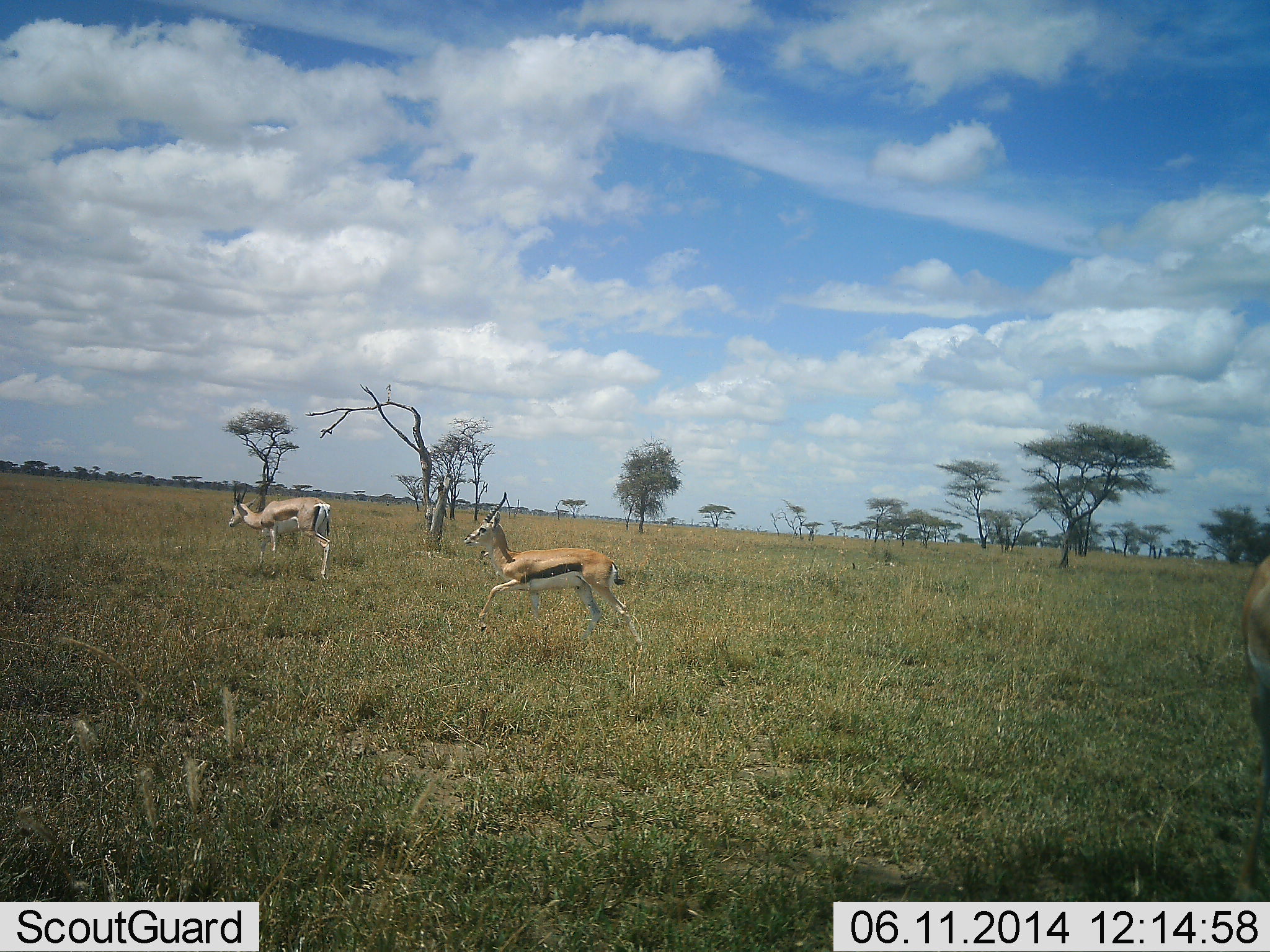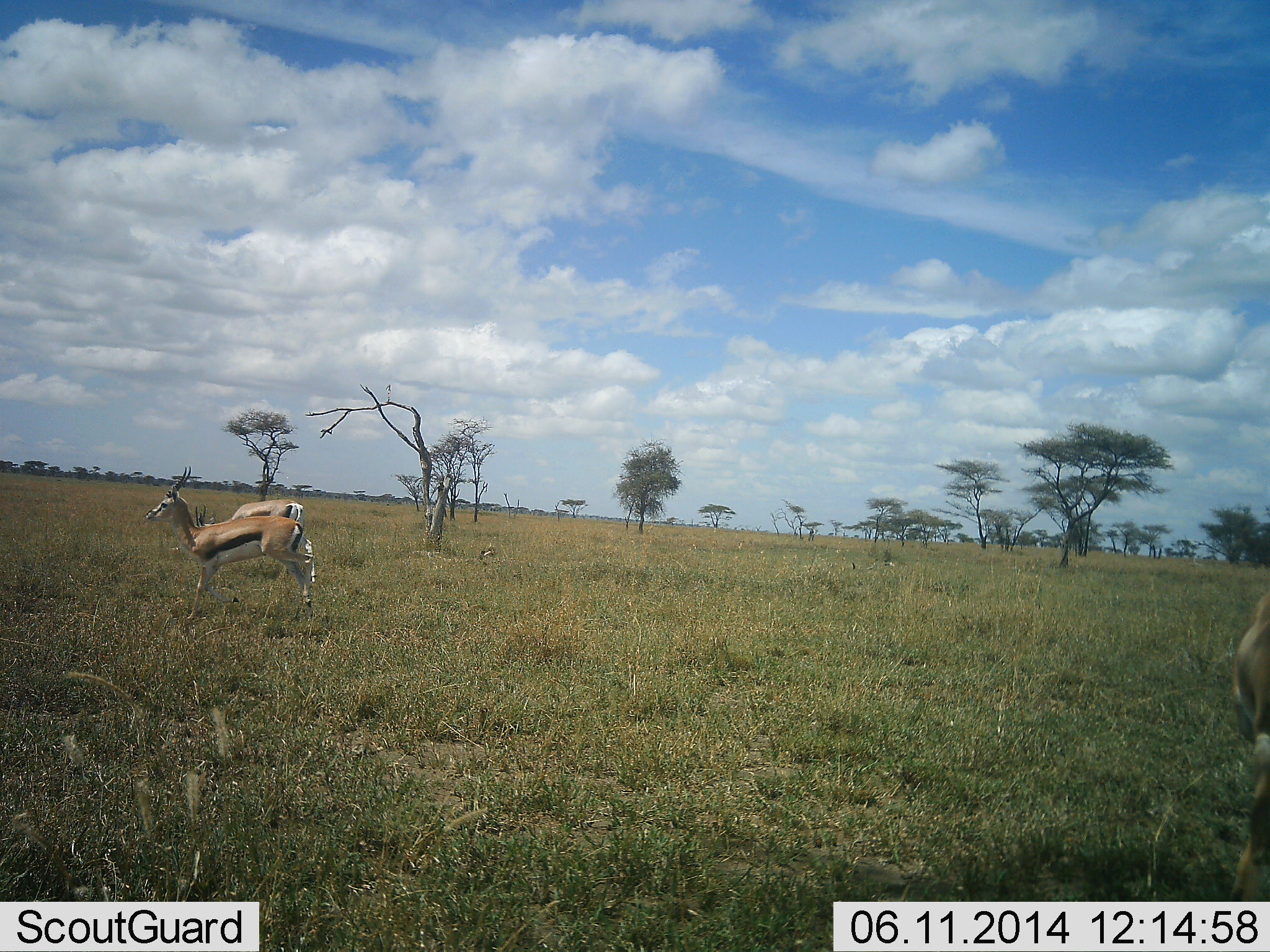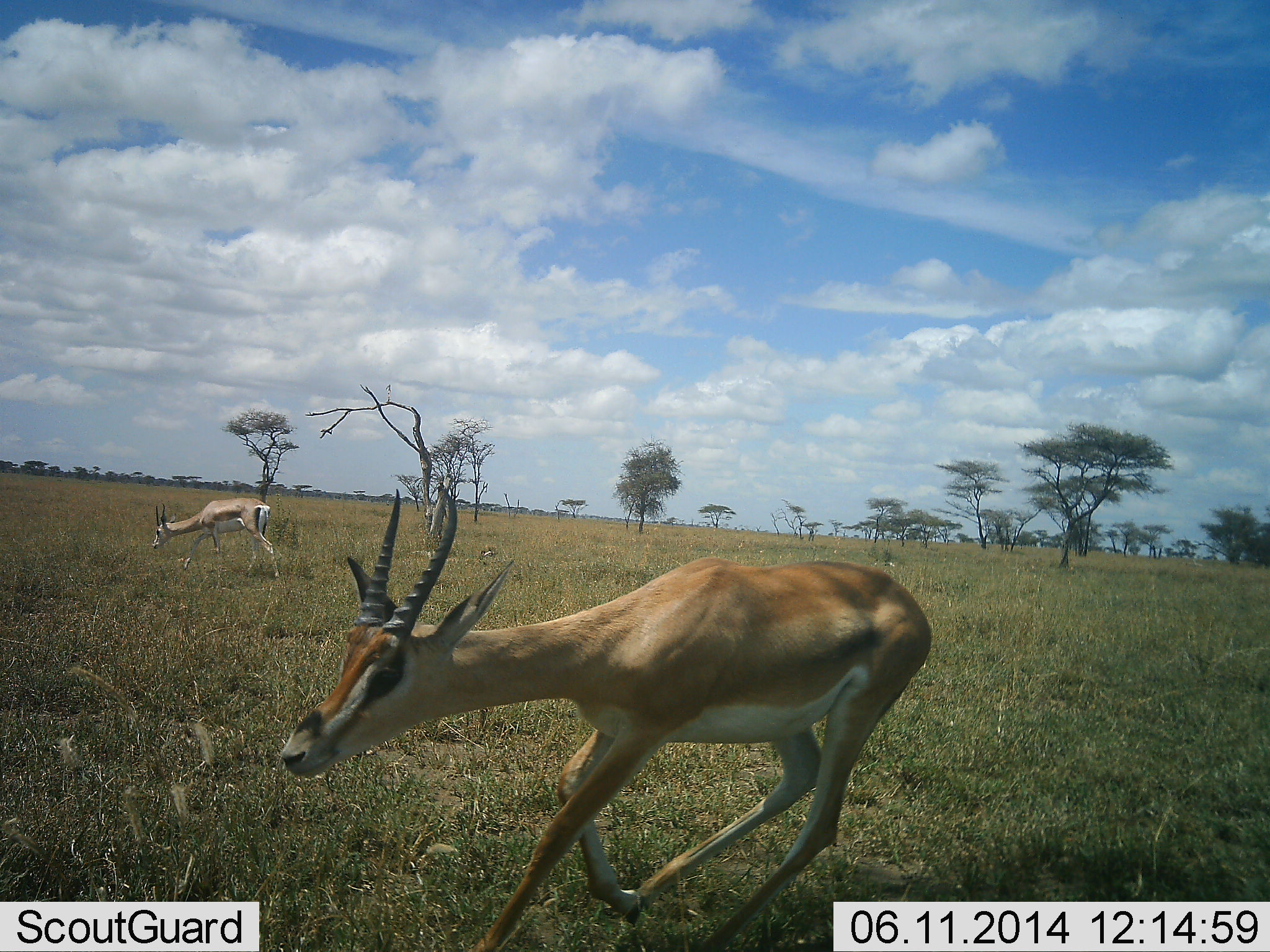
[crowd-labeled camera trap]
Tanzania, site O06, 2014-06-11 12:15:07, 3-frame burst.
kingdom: Animalia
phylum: Chordata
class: Mammalia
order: Artiodactyla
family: Bovidae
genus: Eudorcas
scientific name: Eudorcas thomsonii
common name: thomson's gazelle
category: gazellethomsons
Gazellethomsons (thomson's gazelle) (Eudorcas thomsonii), count 2. Behavior (volunteer vote fractions): standing 12%, resting 0%, moving 76%, interacting 6%. Young present (vote fraction): 0%. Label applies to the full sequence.